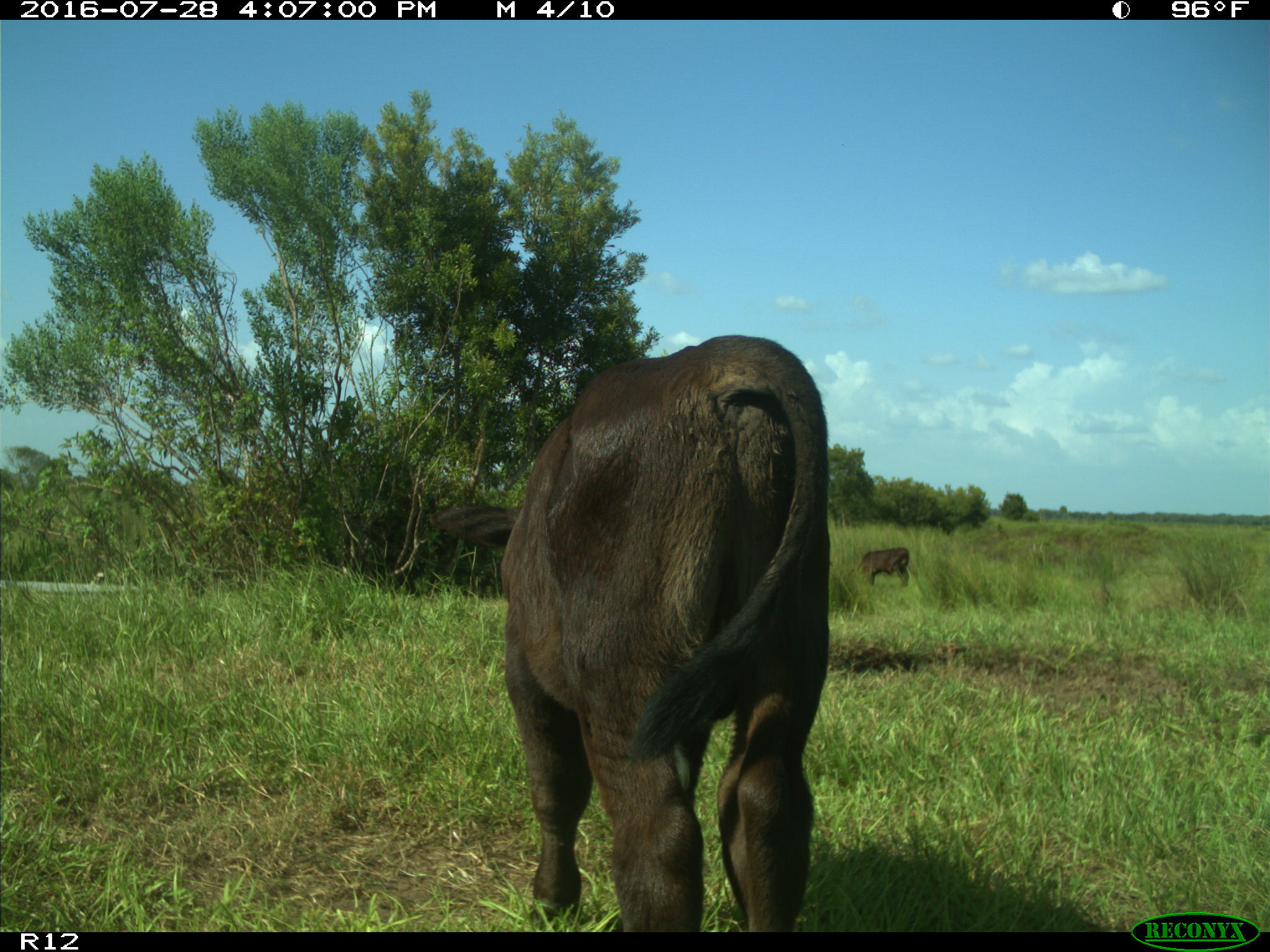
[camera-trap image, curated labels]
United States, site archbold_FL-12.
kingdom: Animalia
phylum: Chordata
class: Mammalia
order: Artiodactyla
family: Bovidae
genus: Bos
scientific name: Bos taurus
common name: domestic cow